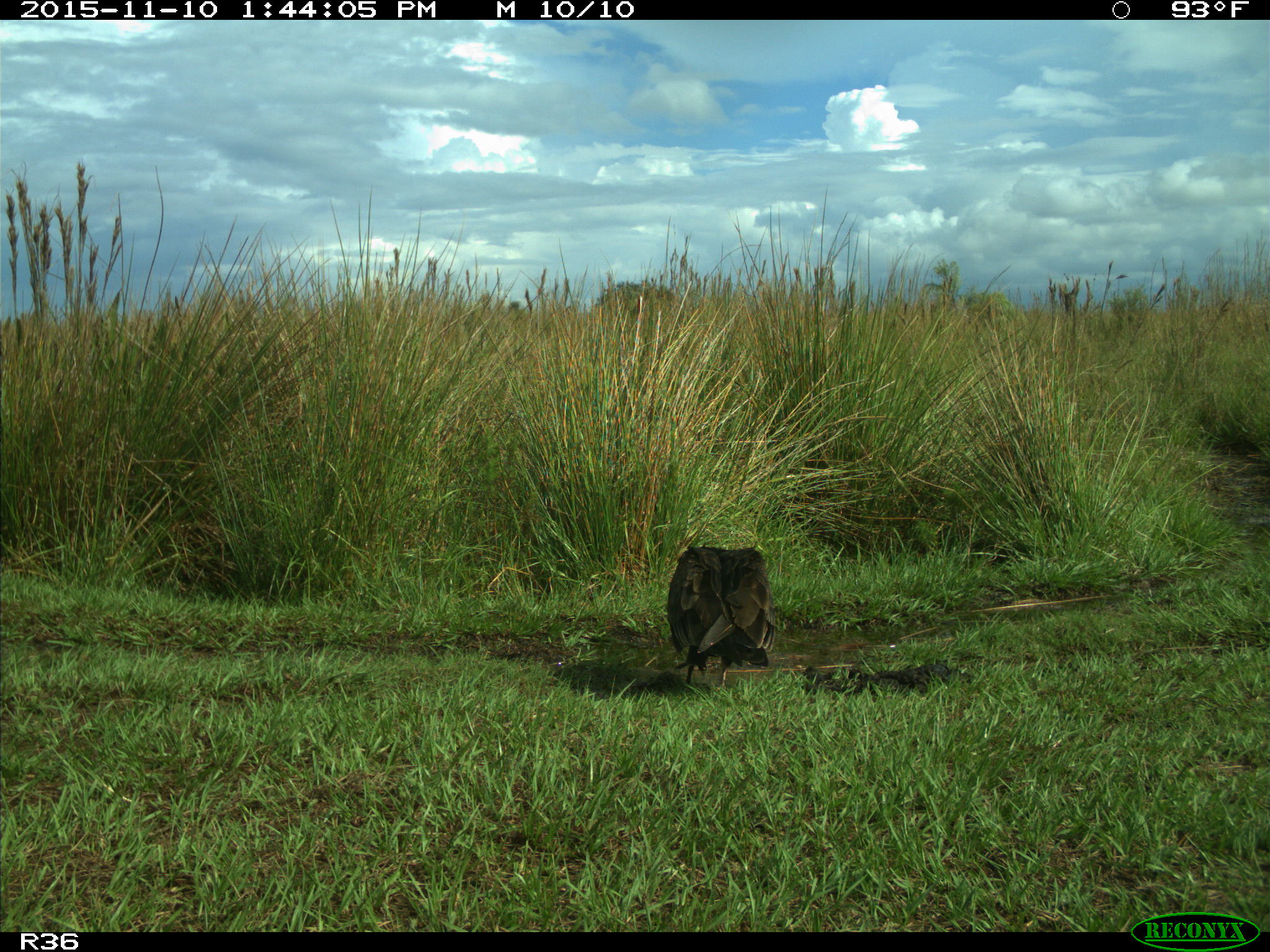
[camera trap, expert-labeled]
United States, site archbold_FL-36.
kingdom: Animalia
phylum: Chordata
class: Aves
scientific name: Aves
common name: birds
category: unidentified bird